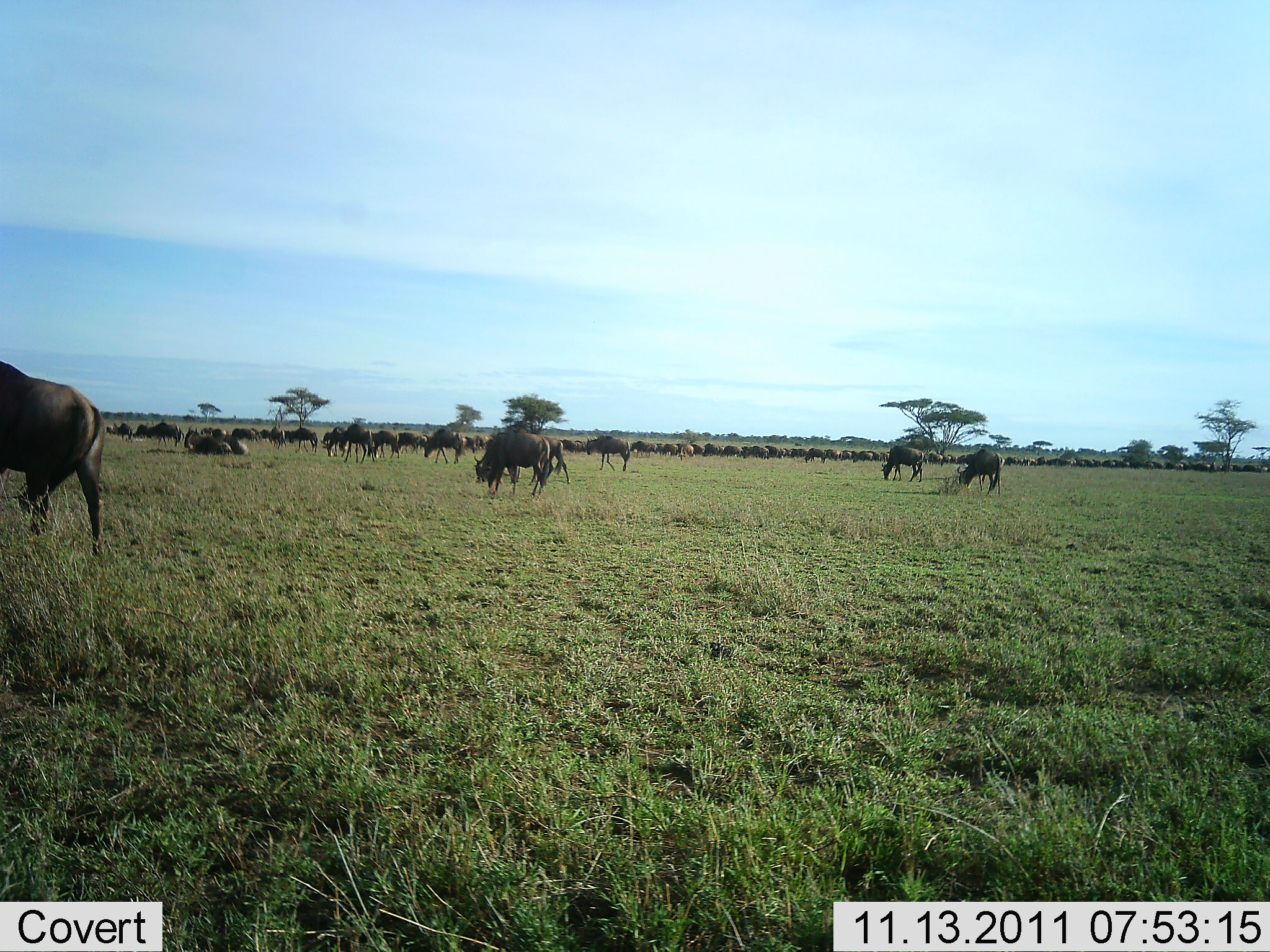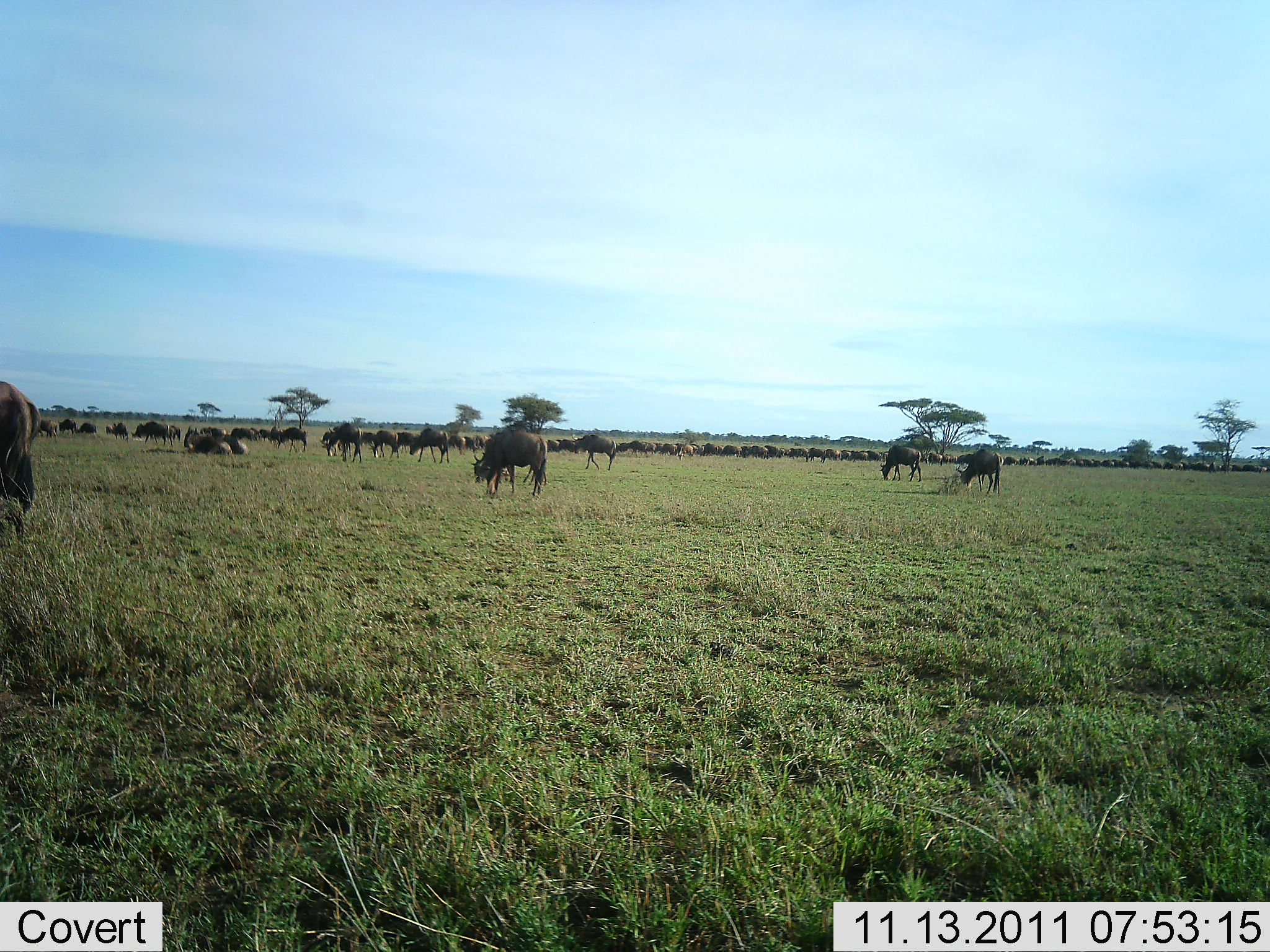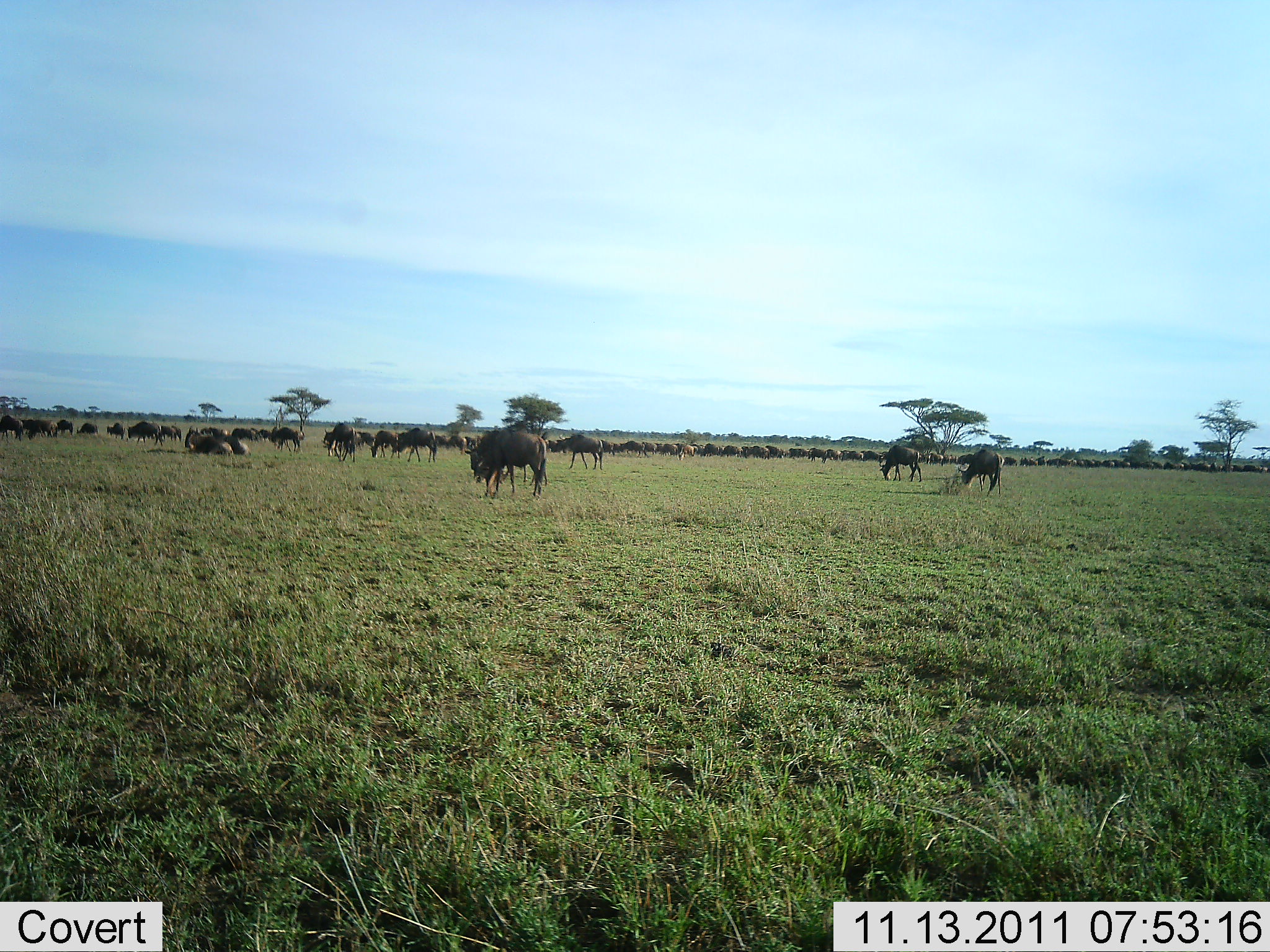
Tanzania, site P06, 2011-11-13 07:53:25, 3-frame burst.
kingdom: Animalia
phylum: Chordata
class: Mammalia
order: Artiodactyla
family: Bovidae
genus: Connochaetes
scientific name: Connochaetes taurinus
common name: blue wildebeest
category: wildebeest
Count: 51+.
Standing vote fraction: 36%.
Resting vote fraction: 29%.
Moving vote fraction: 57%.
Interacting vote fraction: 7%.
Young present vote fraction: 0%.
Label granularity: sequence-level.